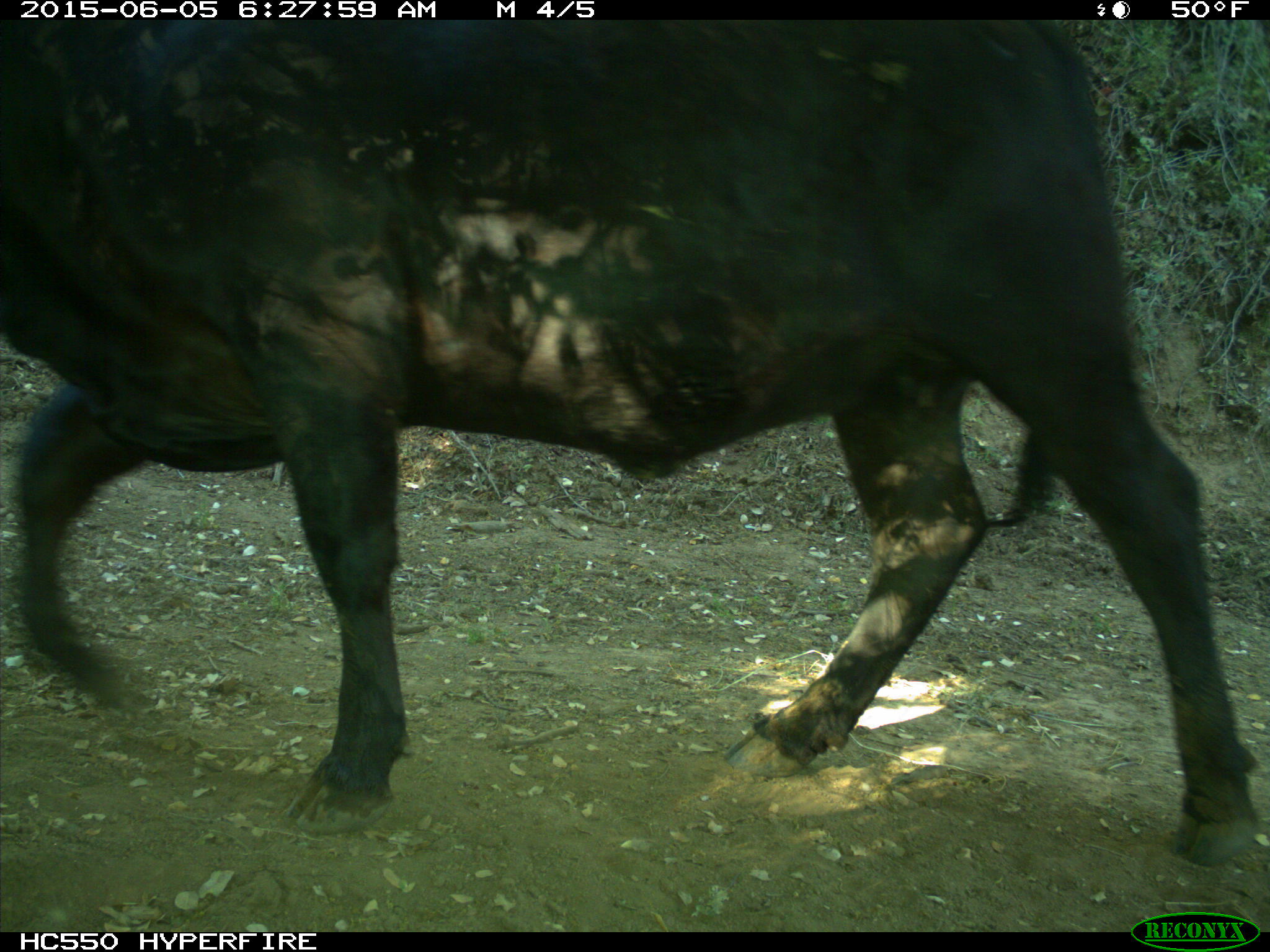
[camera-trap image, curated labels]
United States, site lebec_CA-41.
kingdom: Animalia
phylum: Chordata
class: Mammalia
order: Artiodactyla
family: Bovidae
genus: Bos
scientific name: Bos taurus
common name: domestic cow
Bos taurus (domestic cow).